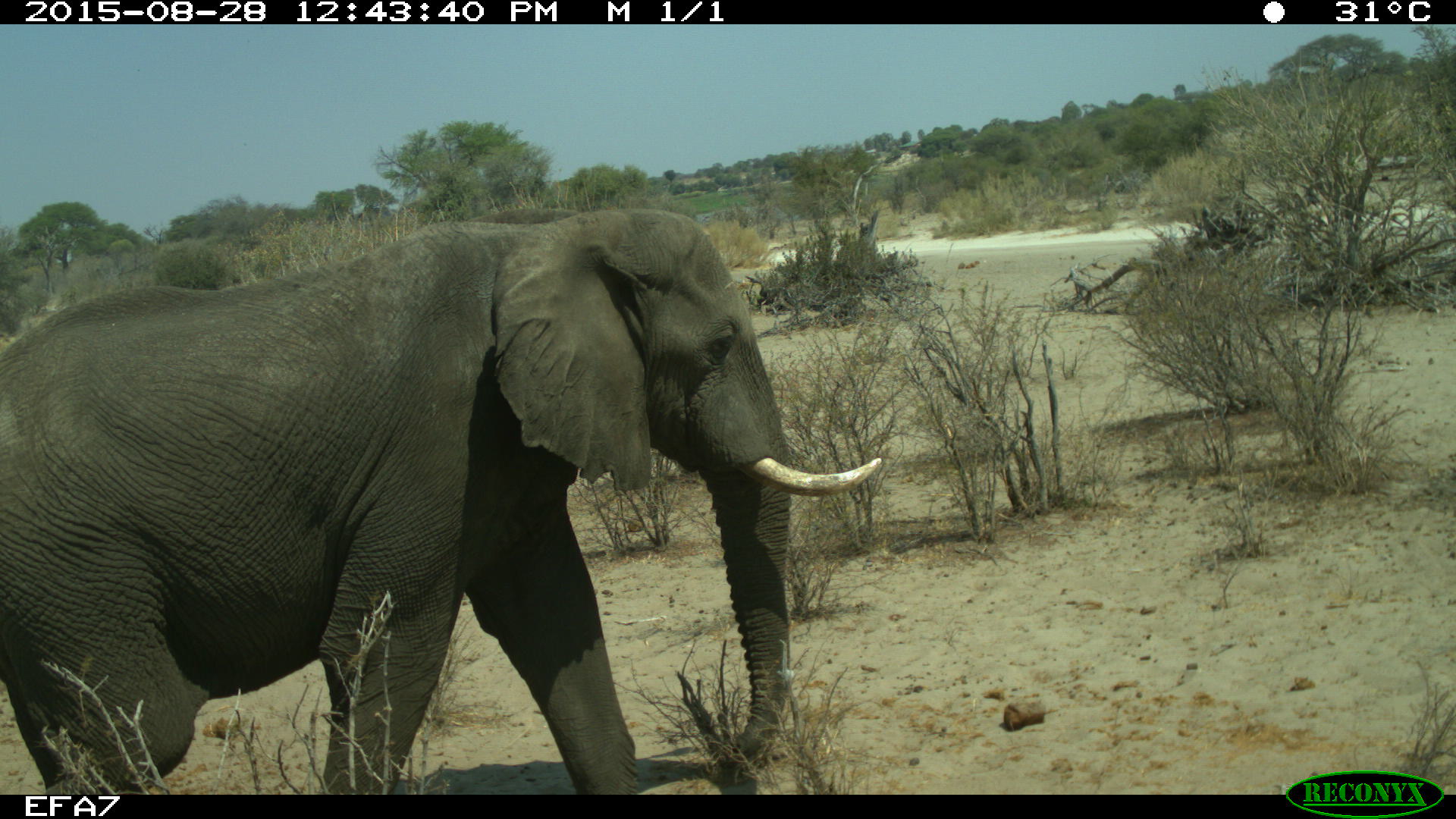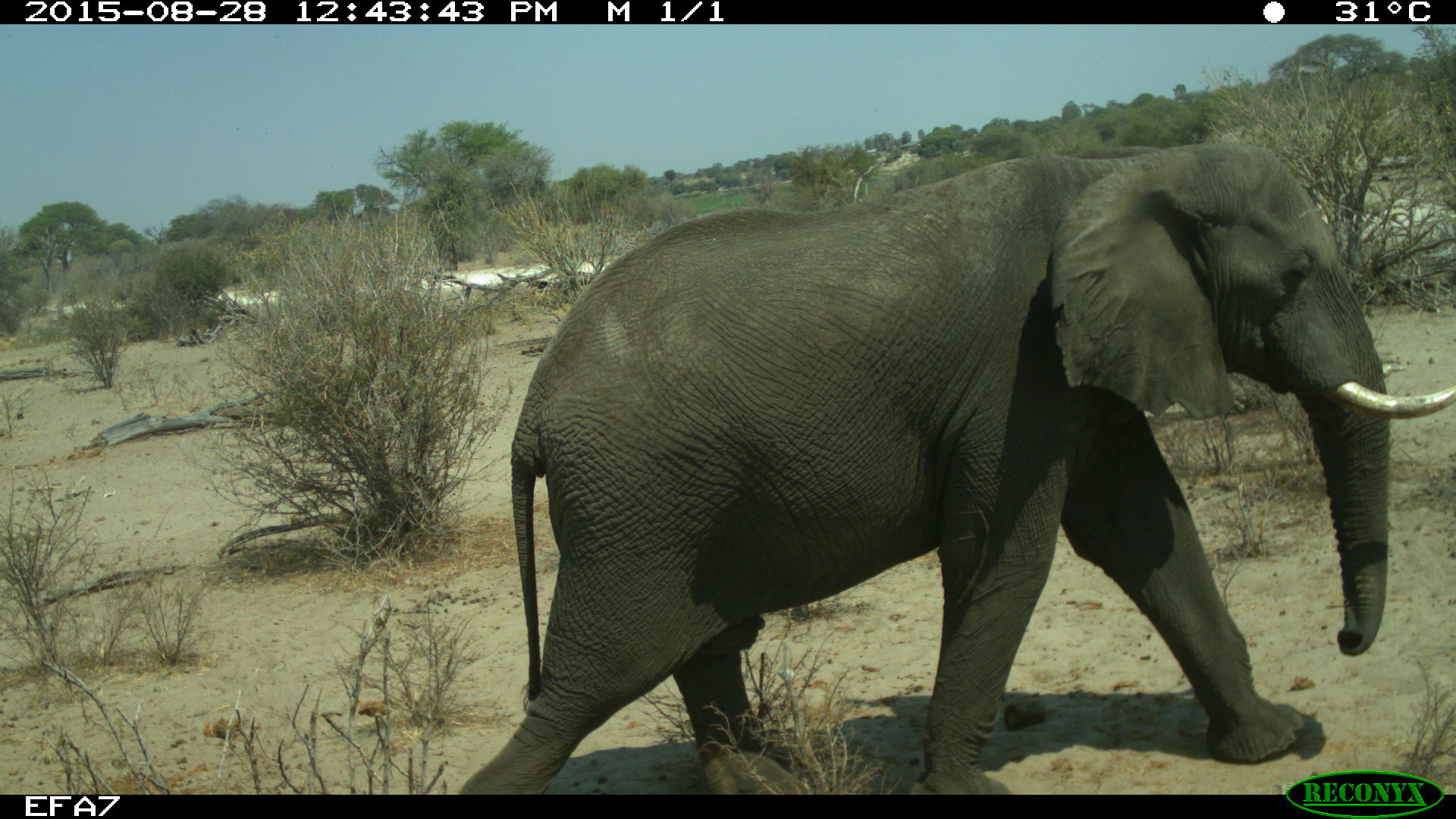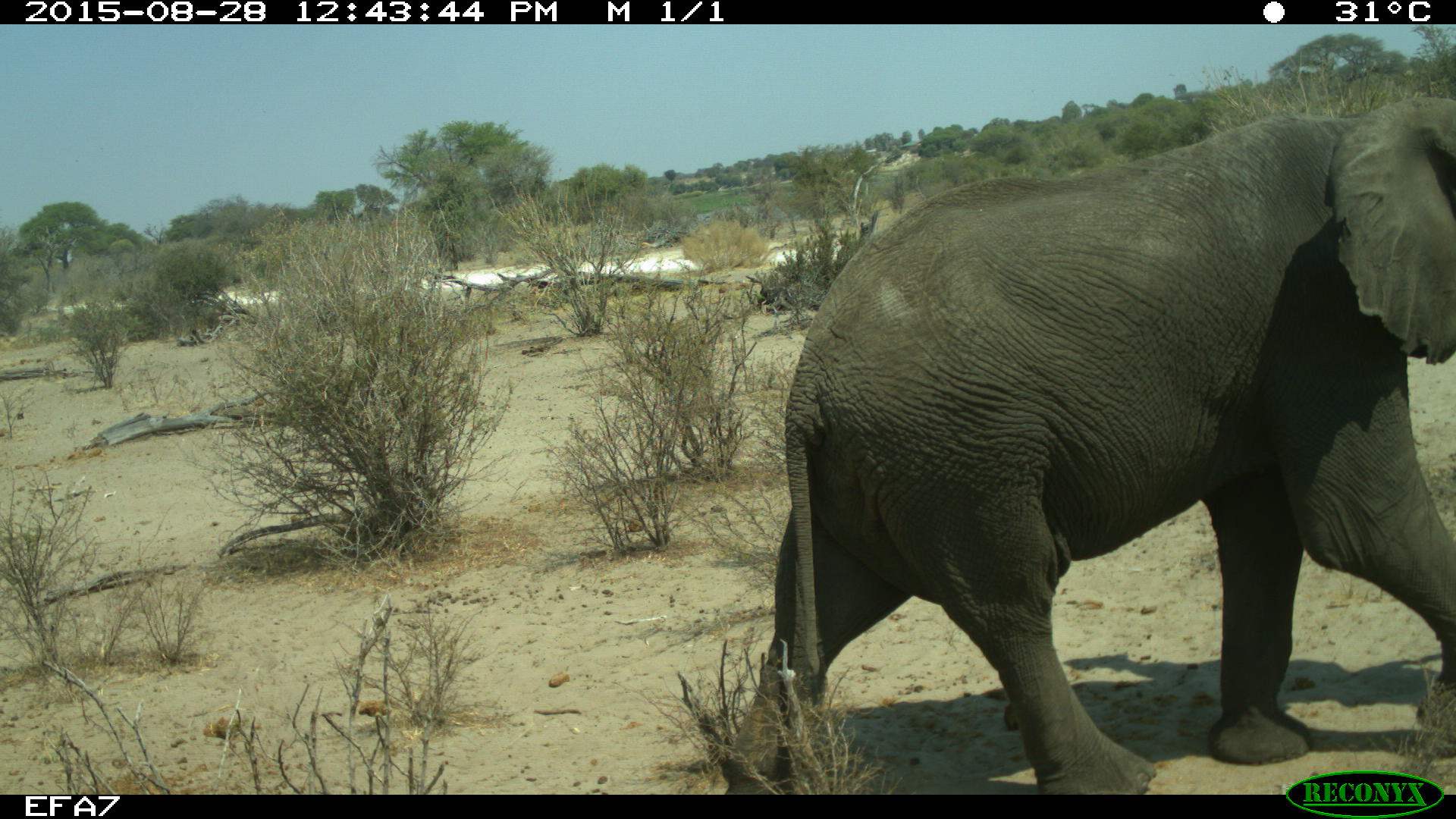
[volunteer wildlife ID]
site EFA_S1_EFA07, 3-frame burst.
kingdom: Animalia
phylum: Chordata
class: Mammalia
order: Proboscidea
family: Elephantidae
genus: Loxodonta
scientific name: Loxodonta africana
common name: african bush elephant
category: elephant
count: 1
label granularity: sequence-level